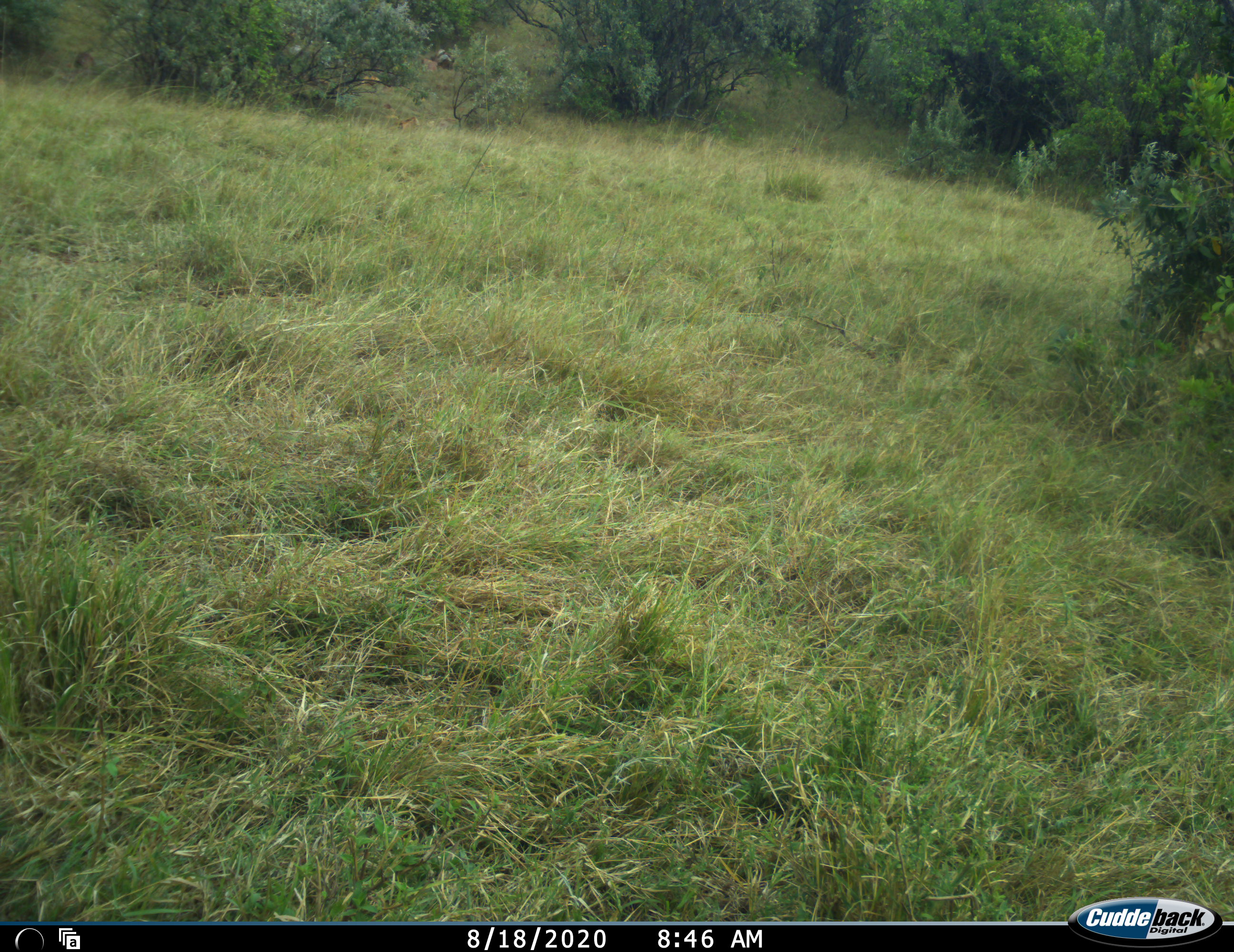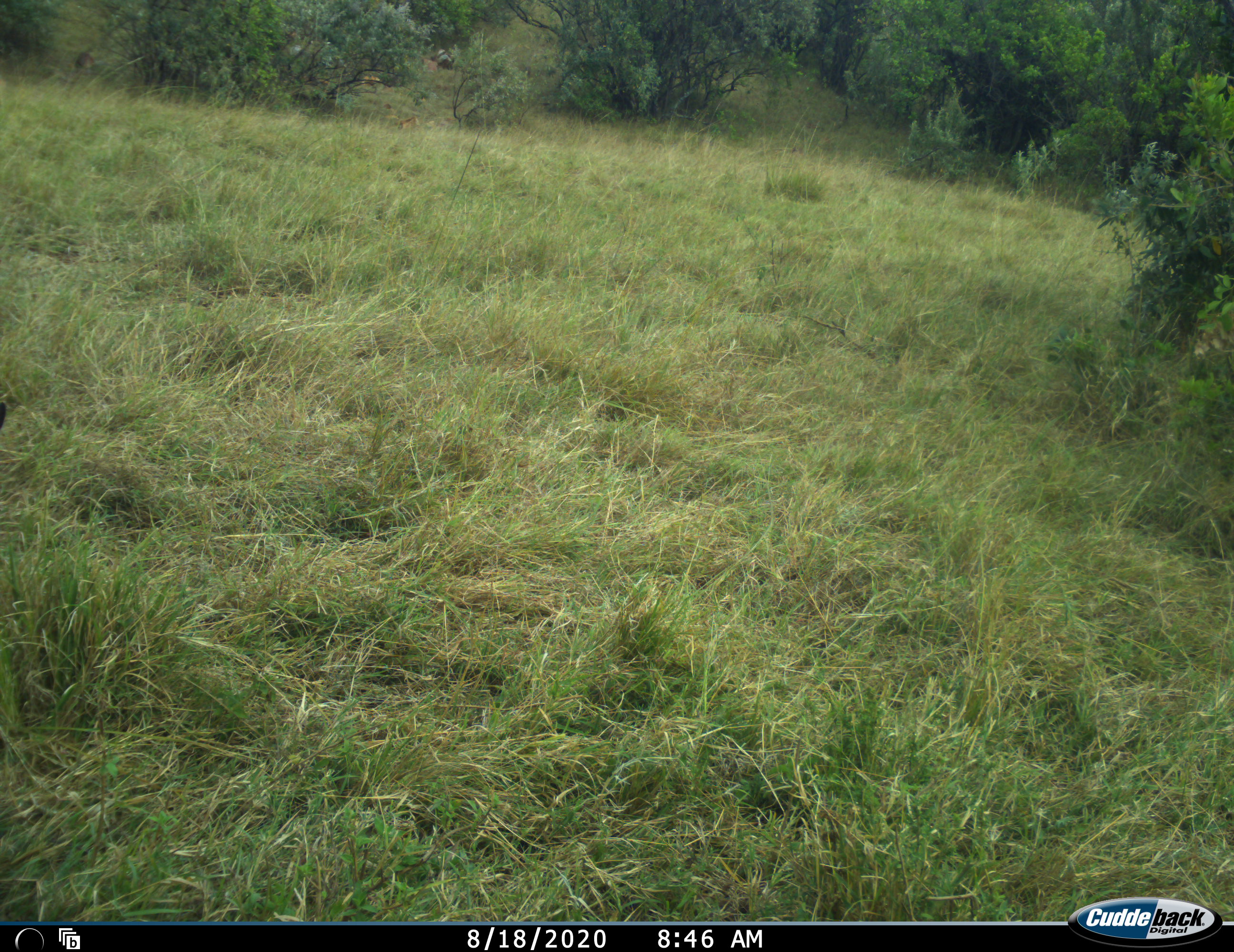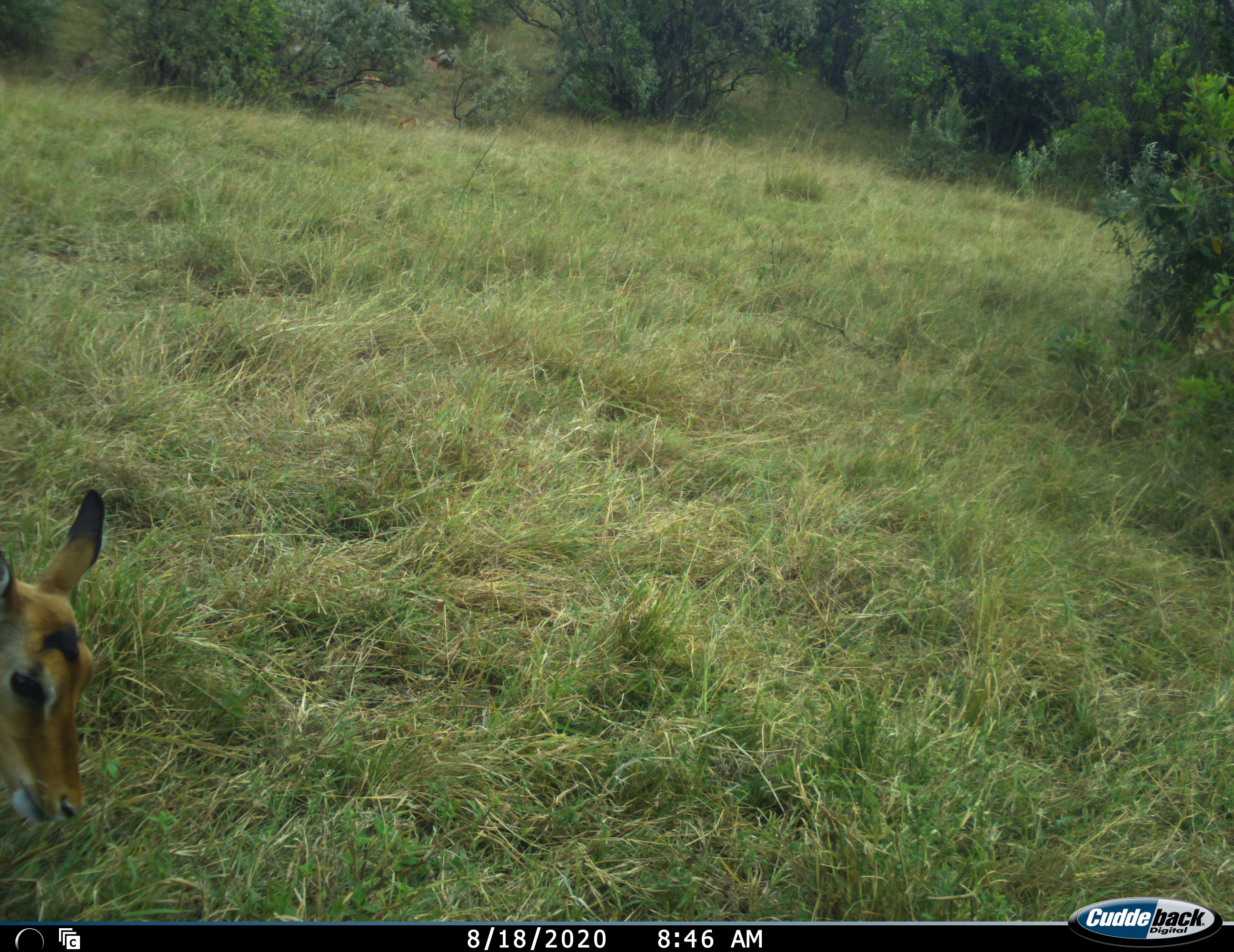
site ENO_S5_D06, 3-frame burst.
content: unidentified animal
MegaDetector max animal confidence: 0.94